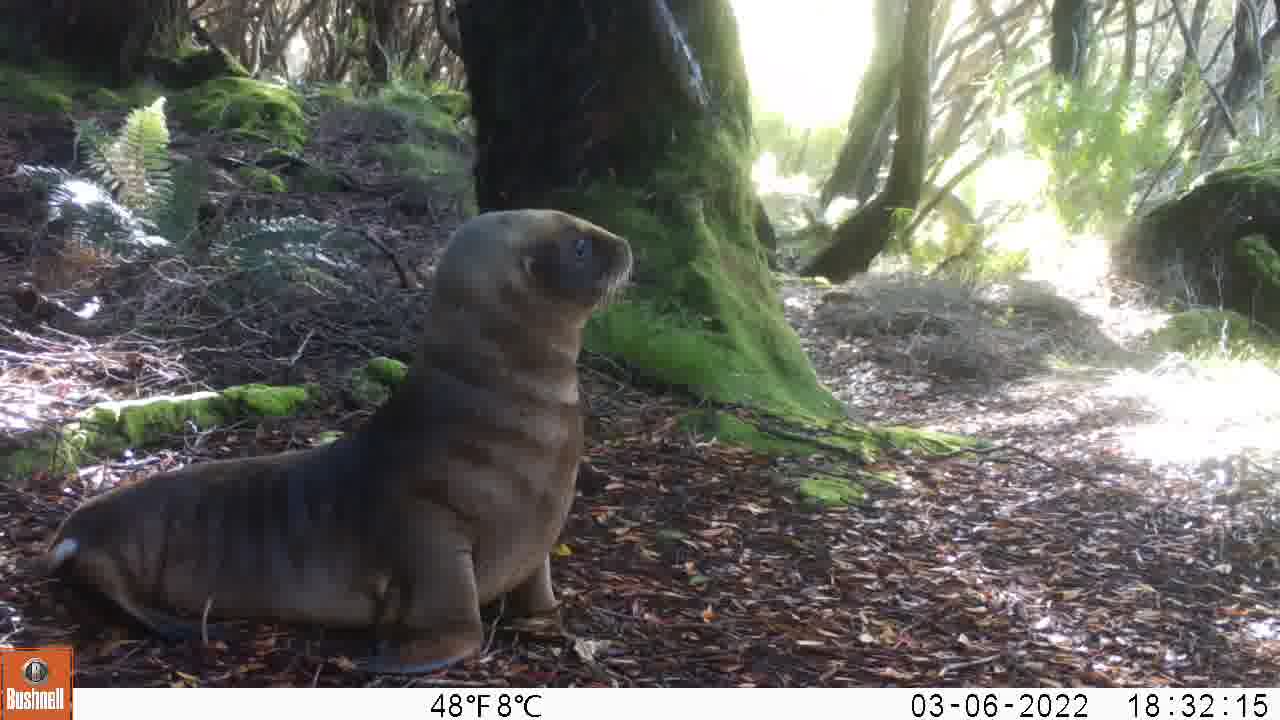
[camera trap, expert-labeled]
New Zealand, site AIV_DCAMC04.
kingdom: Animalia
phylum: Chordata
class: Mammalia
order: Carnivora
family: Otariidae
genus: Phocarctos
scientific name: Phocarctos hookeri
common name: new zealand sea lion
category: sealion